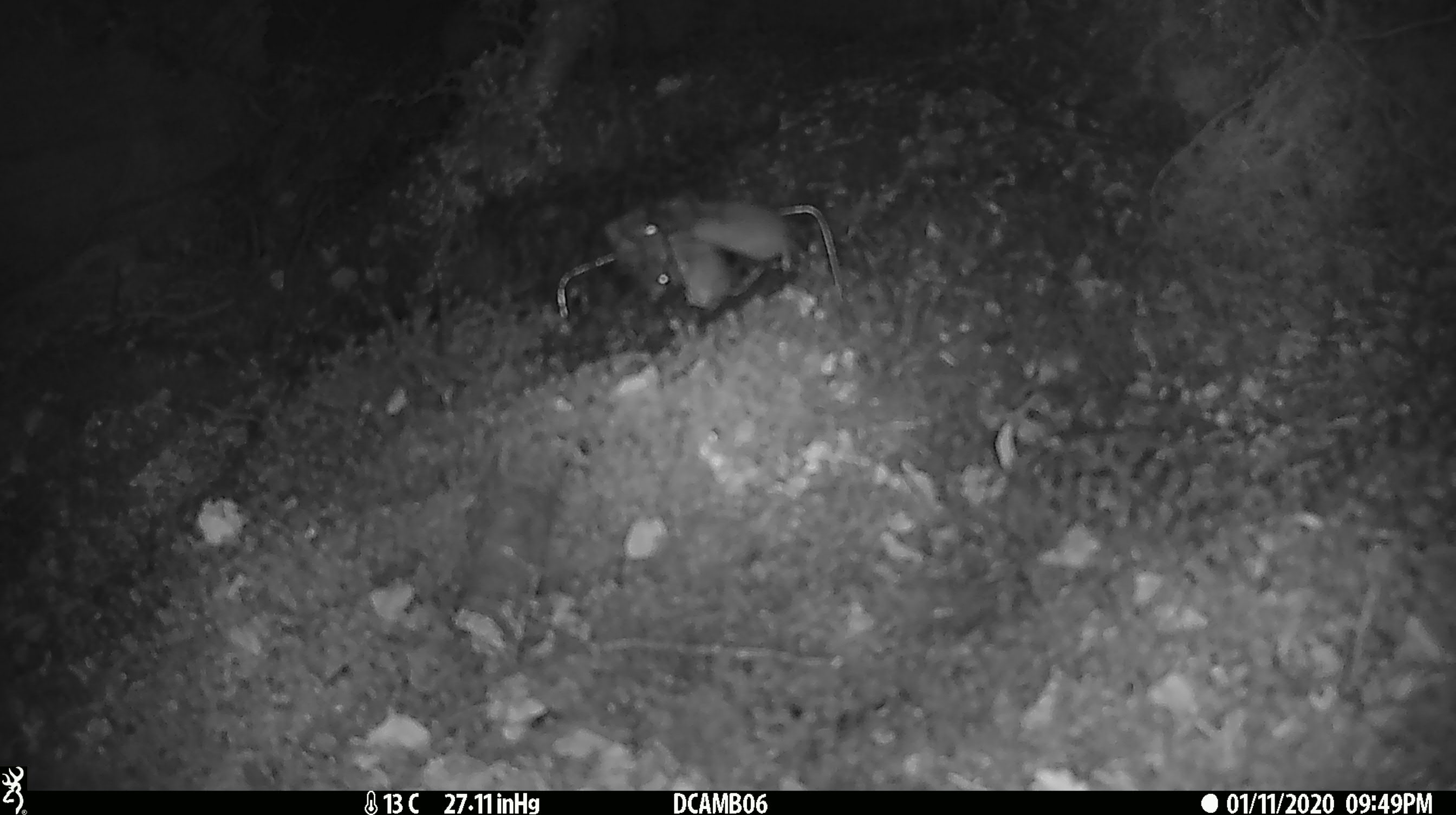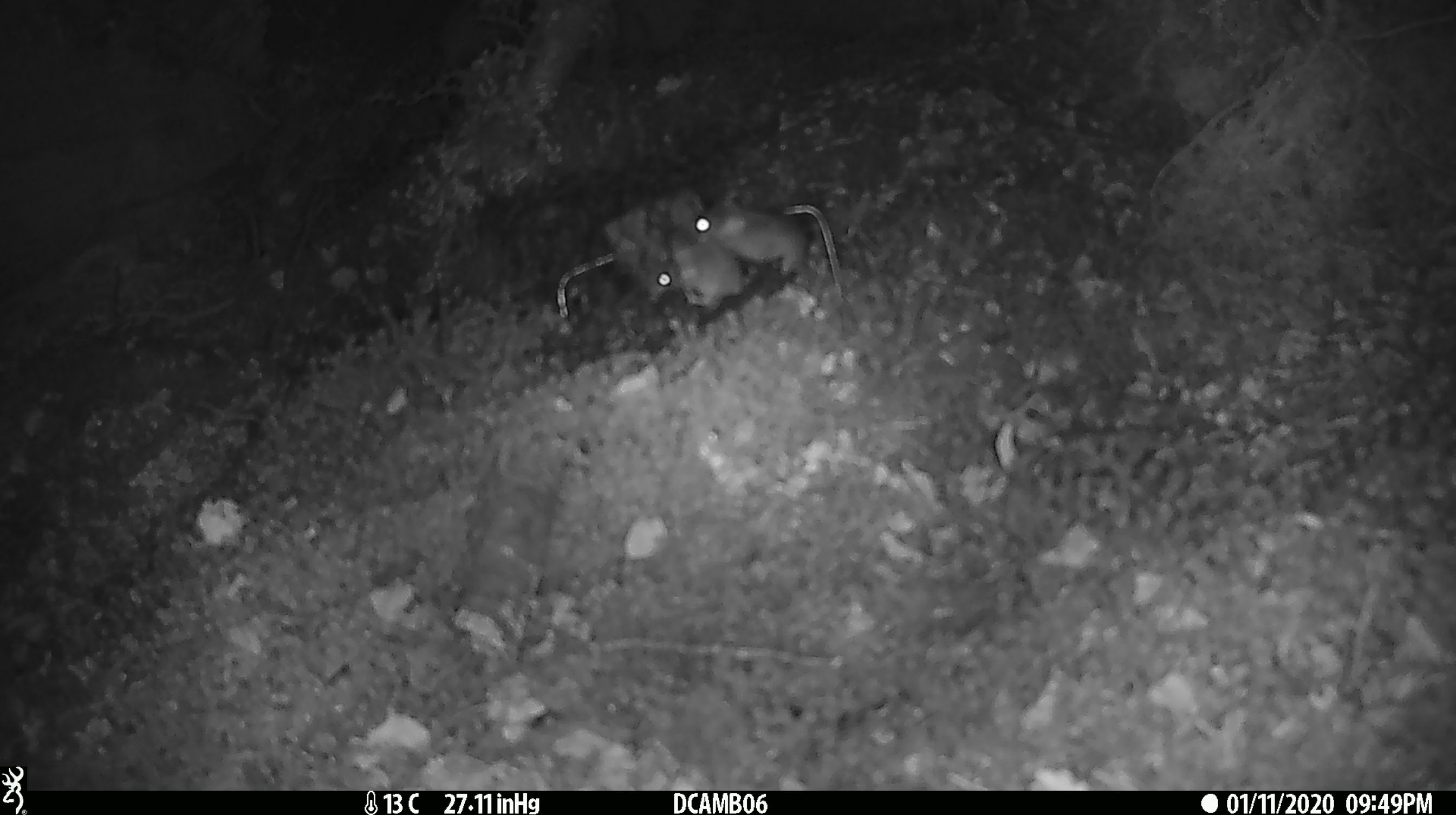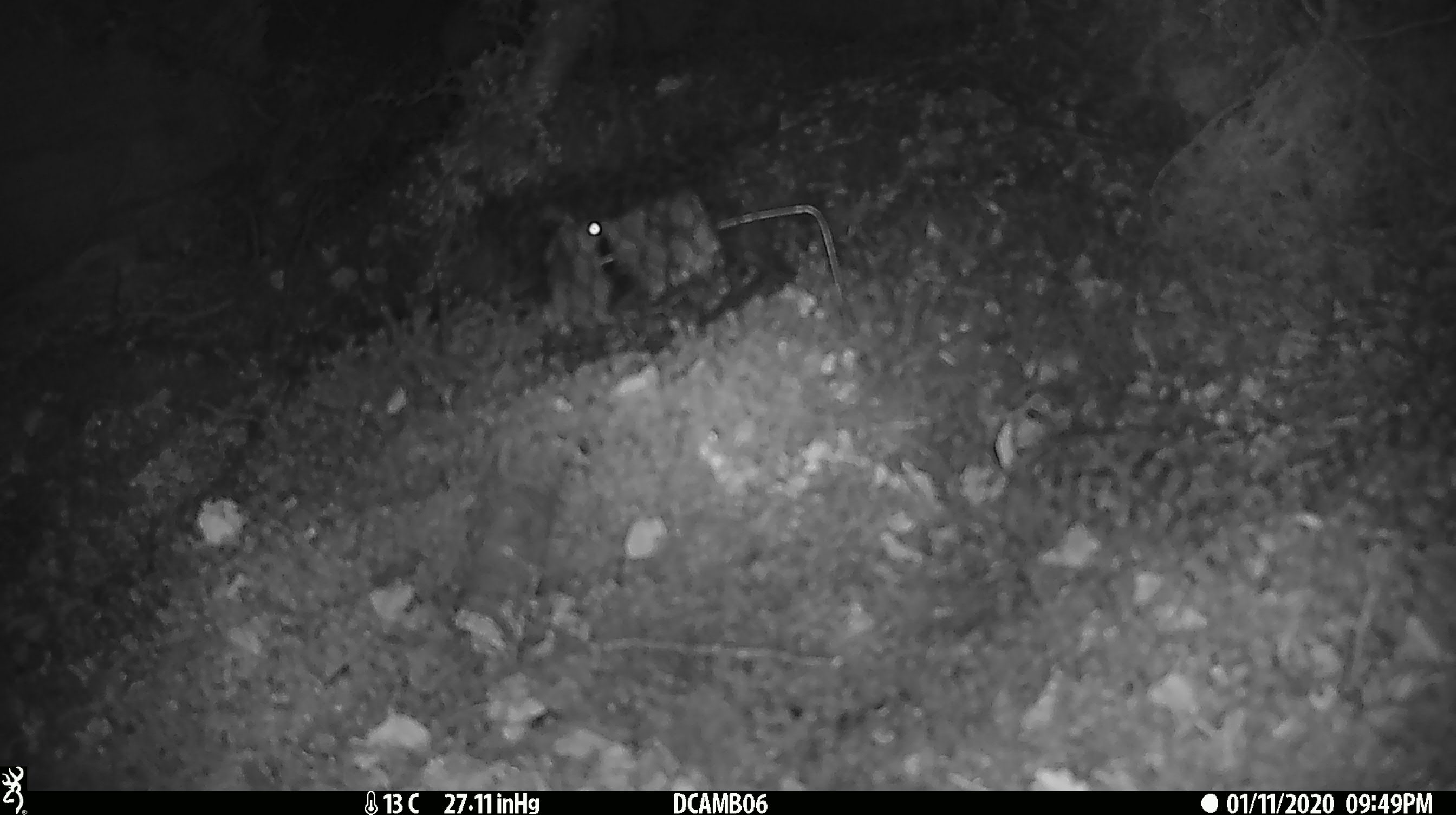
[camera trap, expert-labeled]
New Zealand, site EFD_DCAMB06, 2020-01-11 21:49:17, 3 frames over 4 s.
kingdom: Animalia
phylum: Chordata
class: Mammalia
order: Rodentia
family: Muridae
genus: Mus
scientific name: Mus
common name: mouse